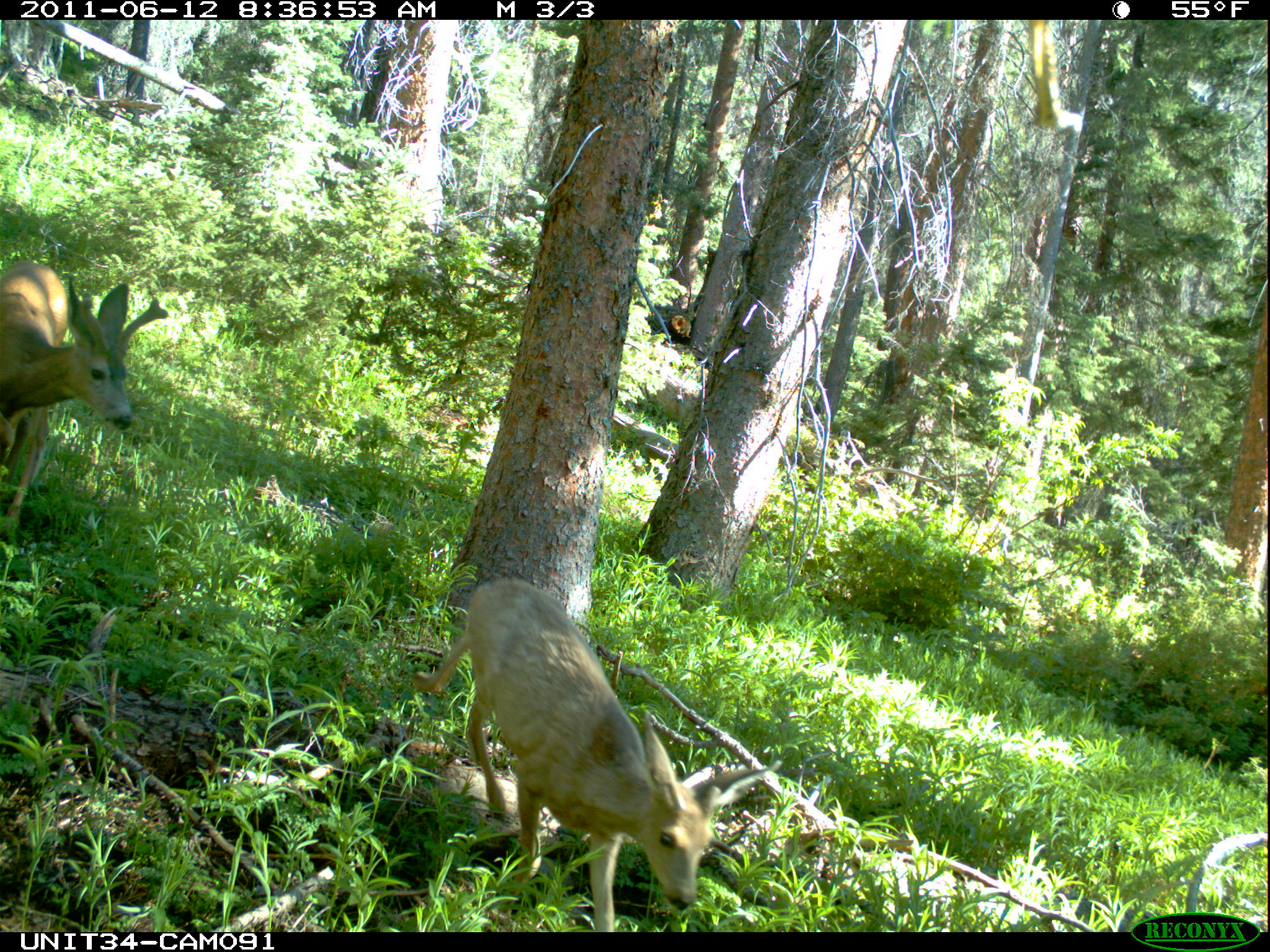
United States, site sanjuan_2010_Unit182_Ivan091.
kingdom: Animalia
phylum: Chordata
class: Mammalia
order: Artiodactyla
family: Cervidae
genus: Odocoileus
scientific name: Odocoileus hemionus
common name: mule deer